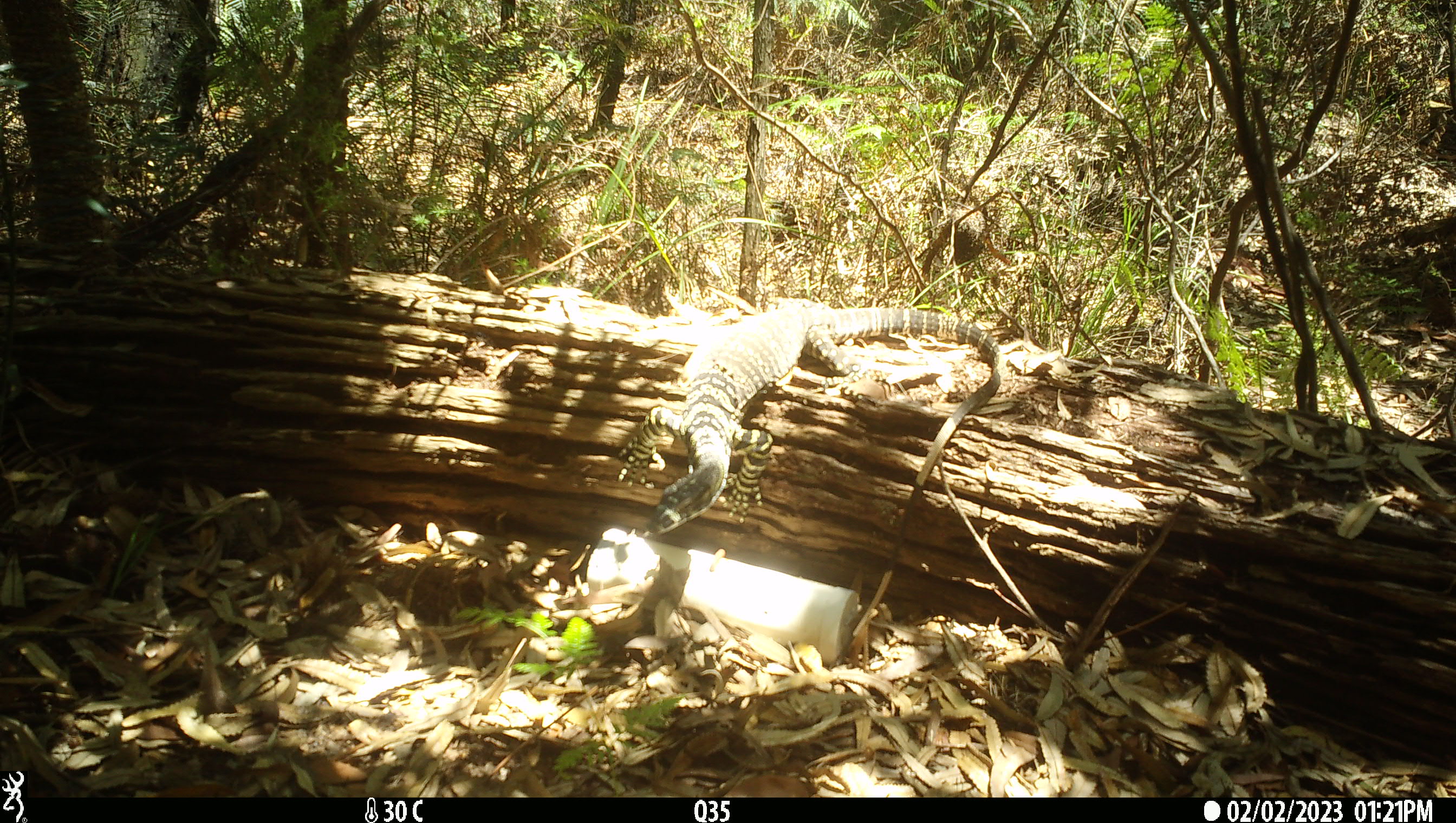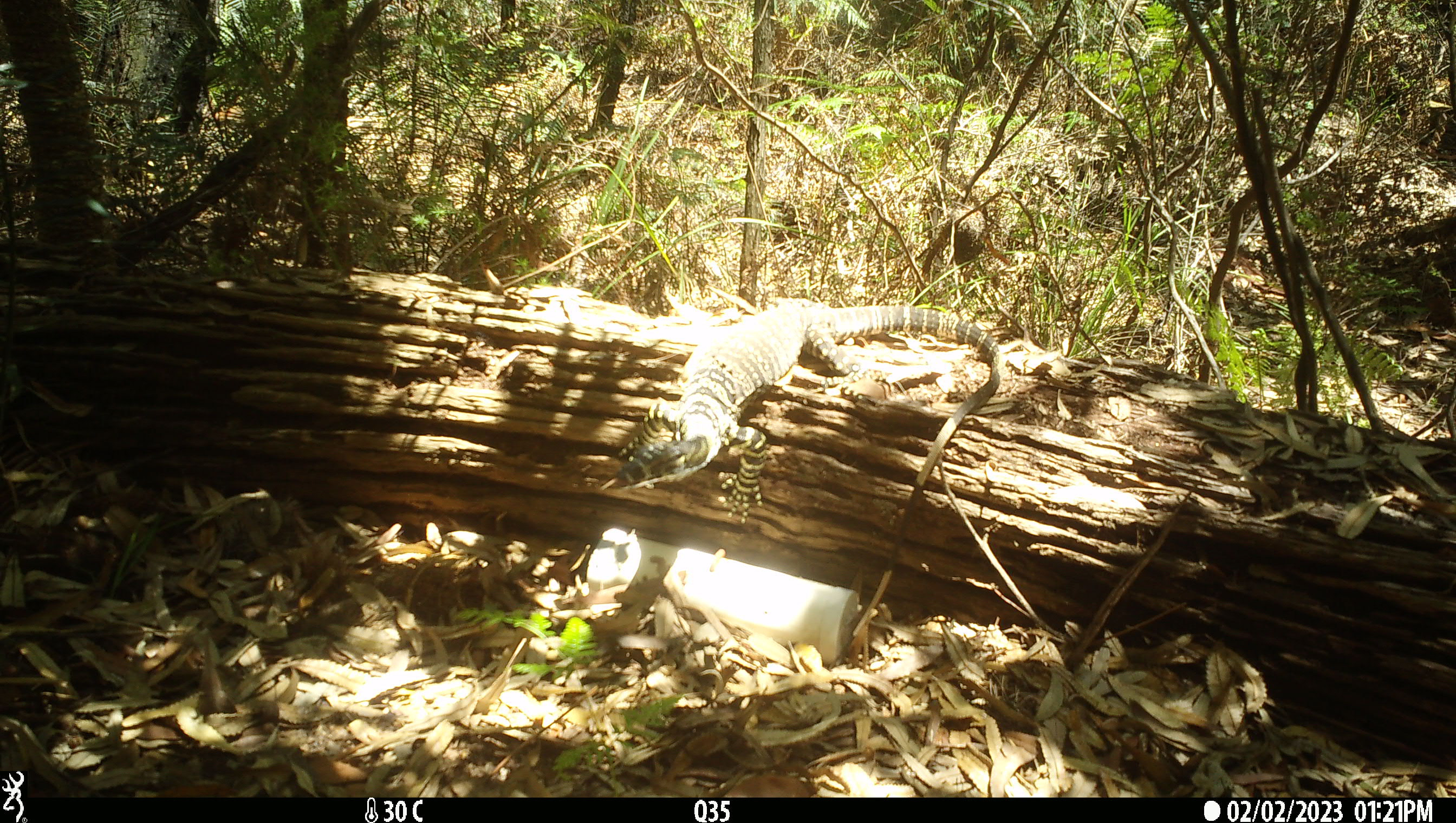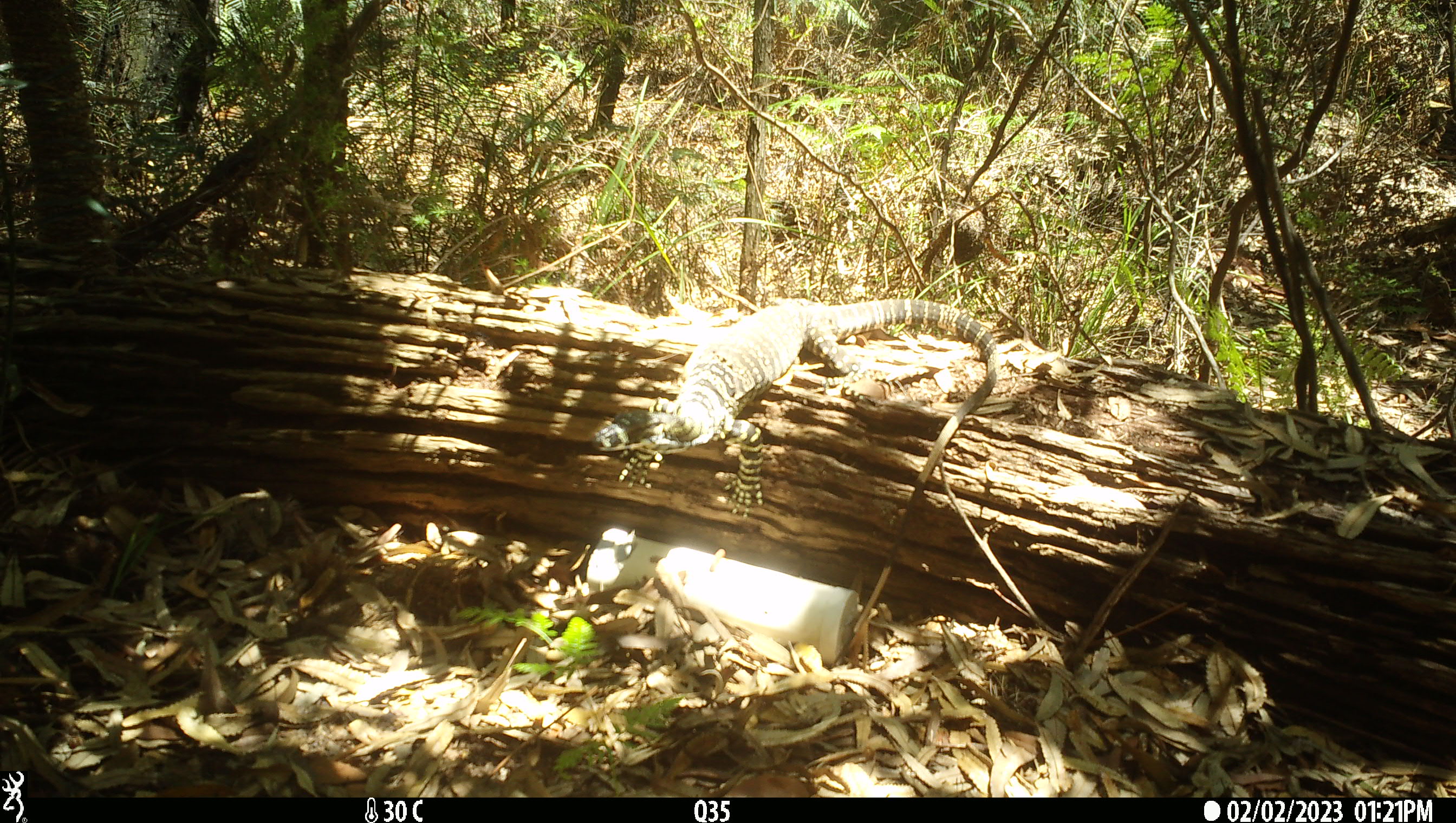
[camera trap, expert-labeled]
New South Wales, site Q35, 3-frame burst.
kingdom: Animalia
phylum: Chordata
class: Reptilia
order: Squamata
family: Varanidae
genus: Varanus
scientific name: Varanus varius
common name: lace monitor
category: goanna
Goanna (lace monitor) (Varanus varius).